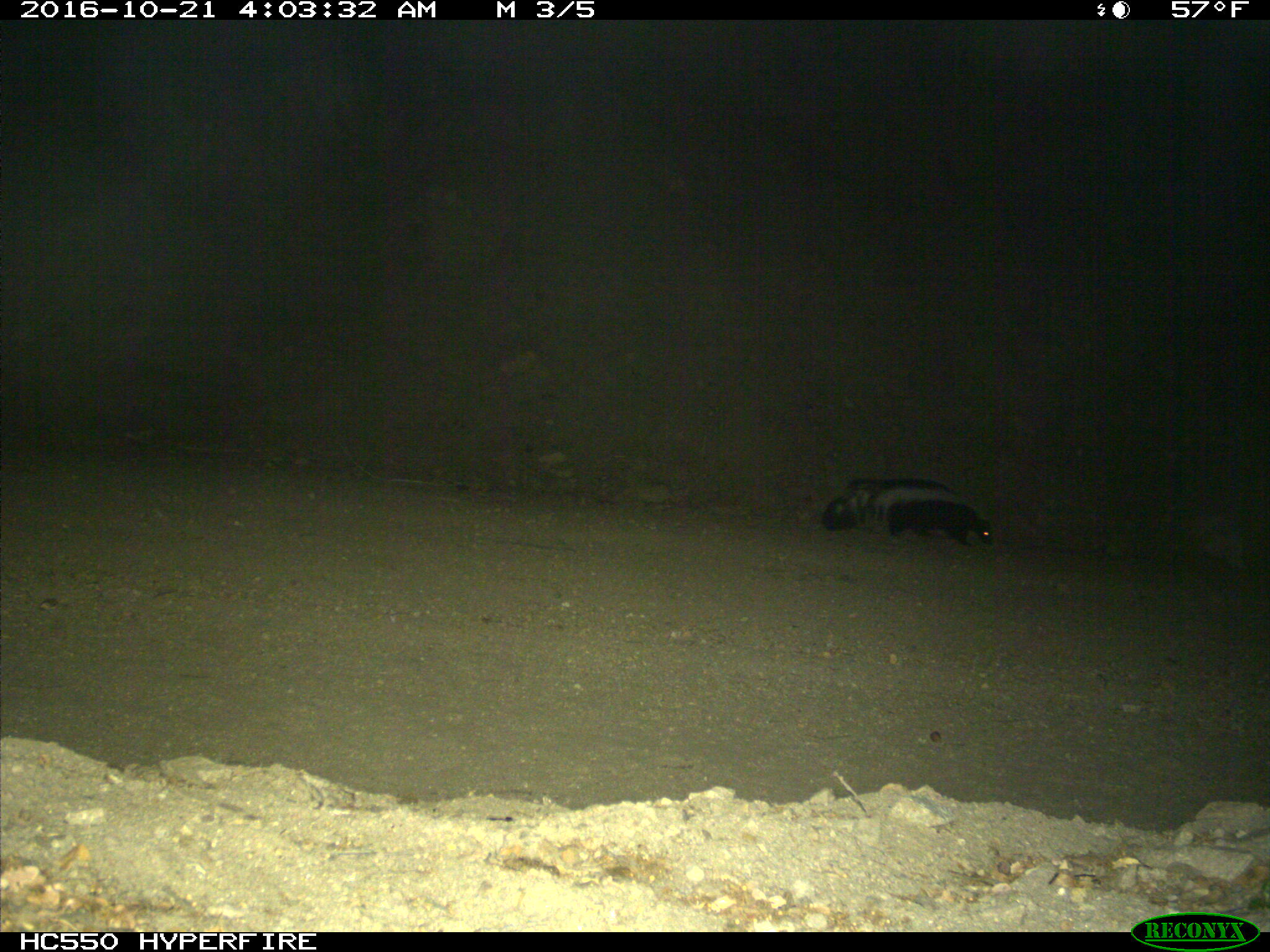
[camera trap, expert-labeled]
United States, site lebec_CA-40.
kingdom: Animalia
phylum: Chordata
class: Mammalia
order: Carnivora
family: Mephitidae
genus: Mephitis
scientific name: Mephitis mephitis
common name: striped skunk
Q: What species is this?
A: Mephitis mephitis (striped skunk).